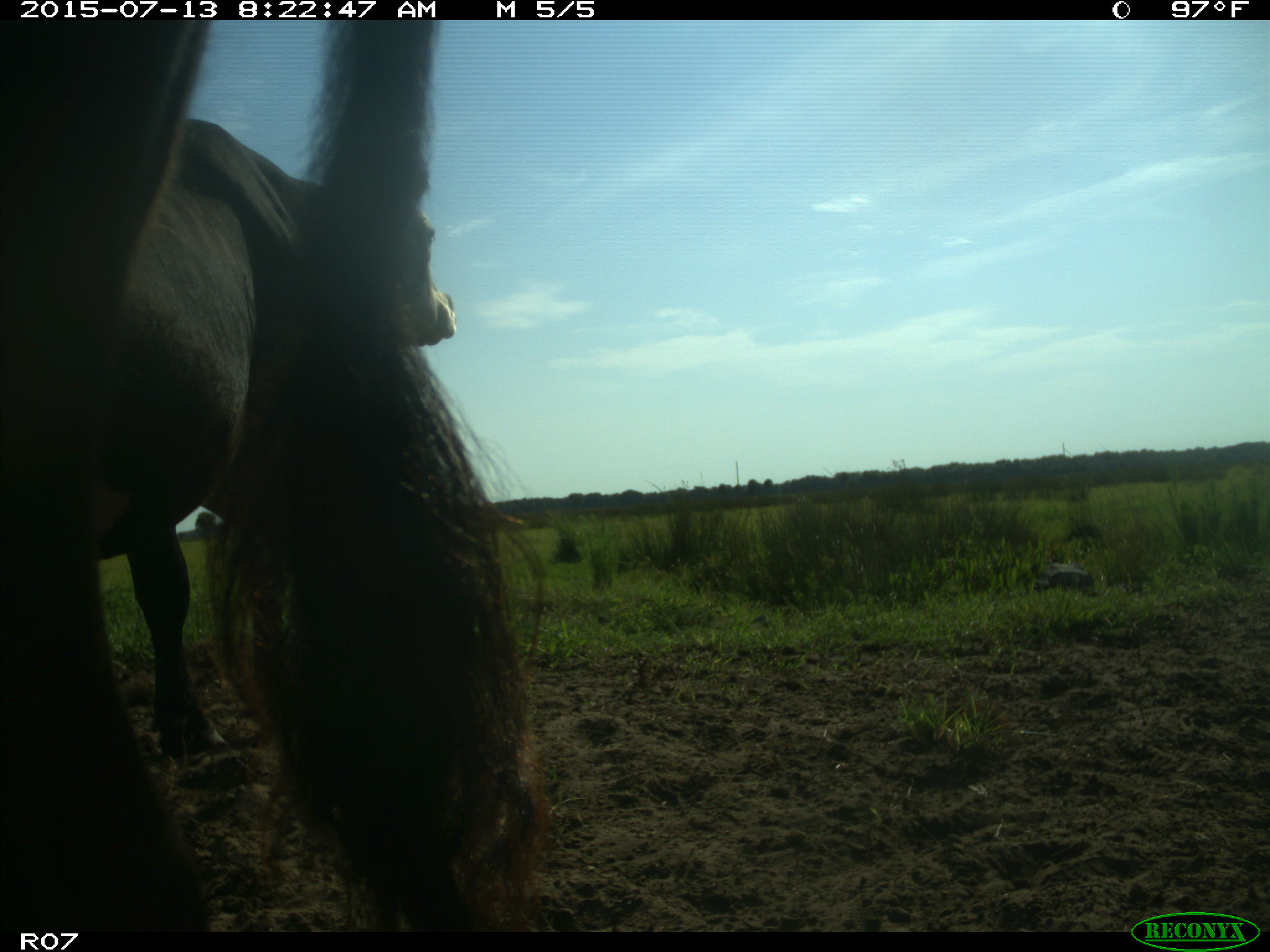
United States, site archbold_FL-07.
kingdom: Animalia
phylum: Chordata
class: Mammalia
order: Artiodactyla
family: Bovidae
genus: Bos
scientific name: Bos taurus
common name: domestic cow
Bos taurus (domestic cow).